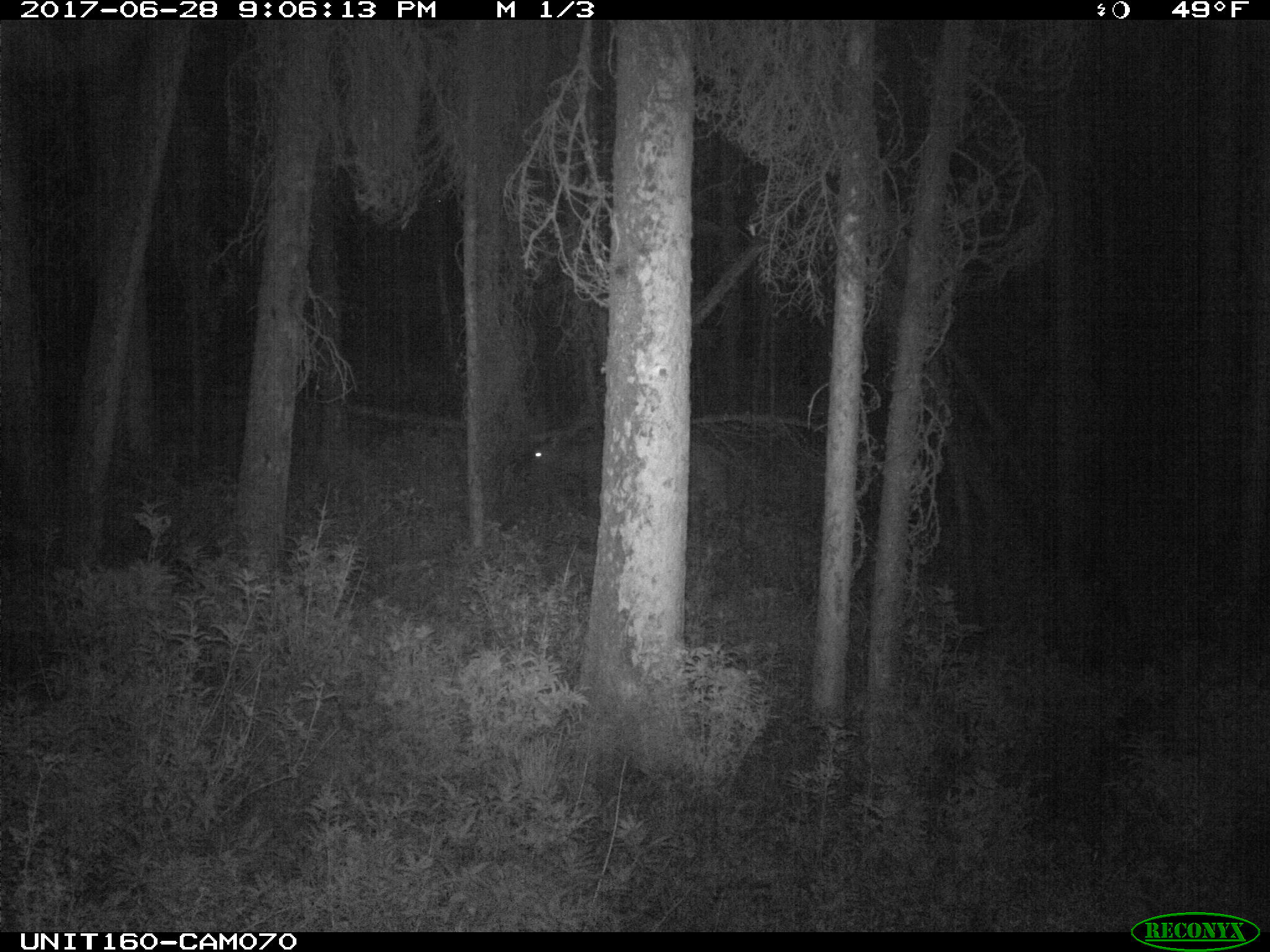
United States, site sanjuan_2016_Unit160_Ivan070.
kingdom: Animalia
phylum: Chordata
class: Mammalia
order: Artiodactyla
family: Cervidae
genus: Cervus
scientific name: Cervus elaphus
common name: red deer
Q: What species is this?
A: Cervus elaphus (red deer).